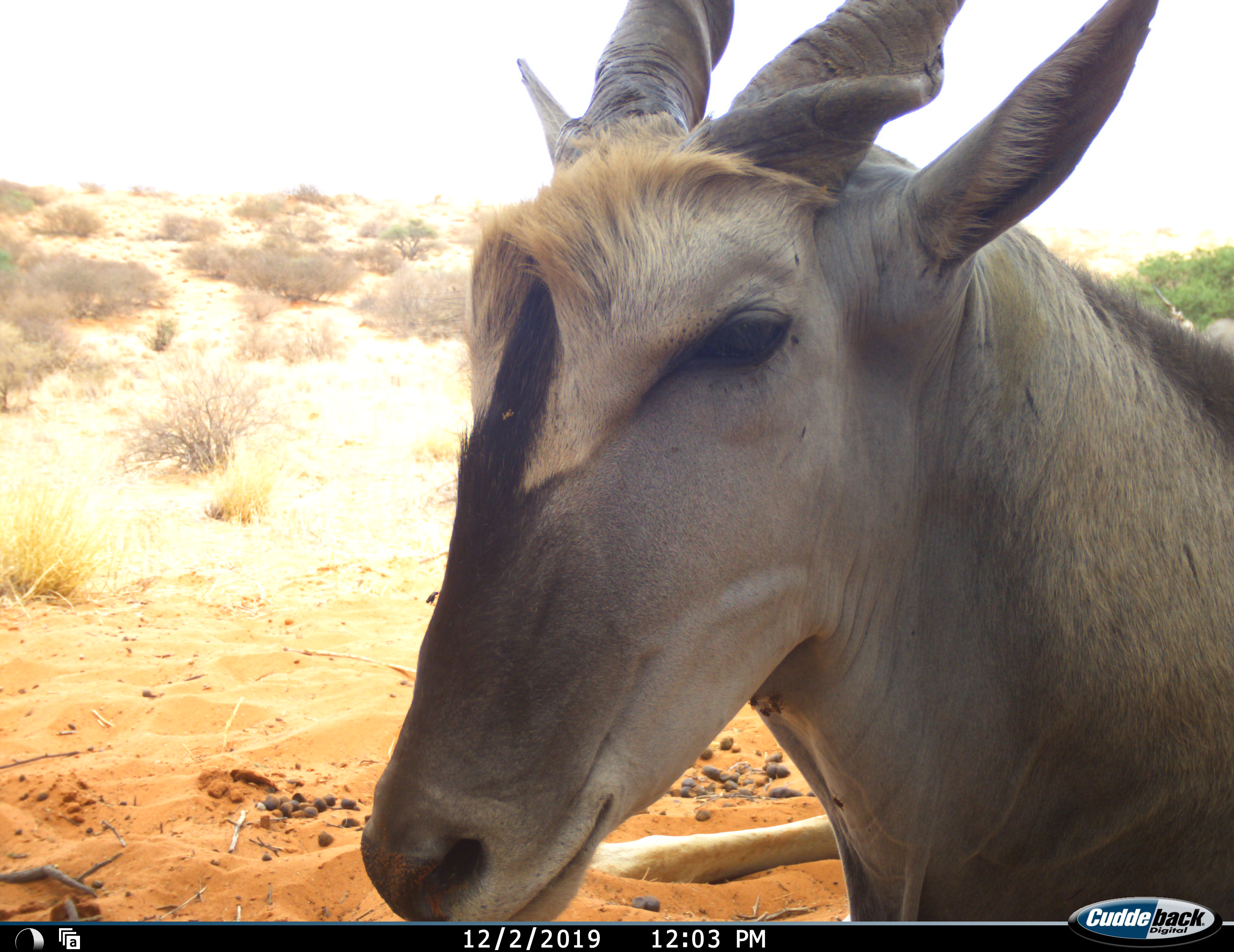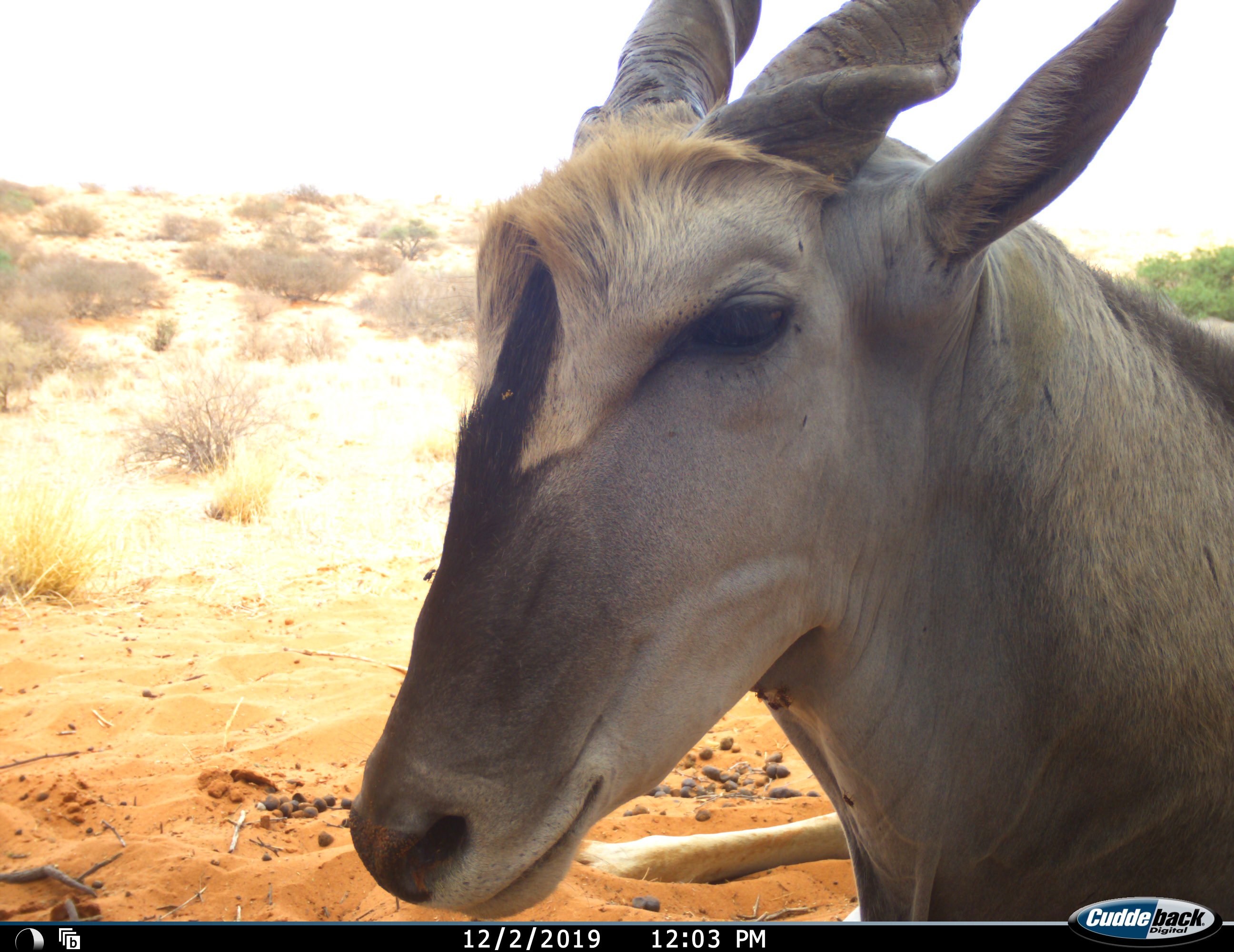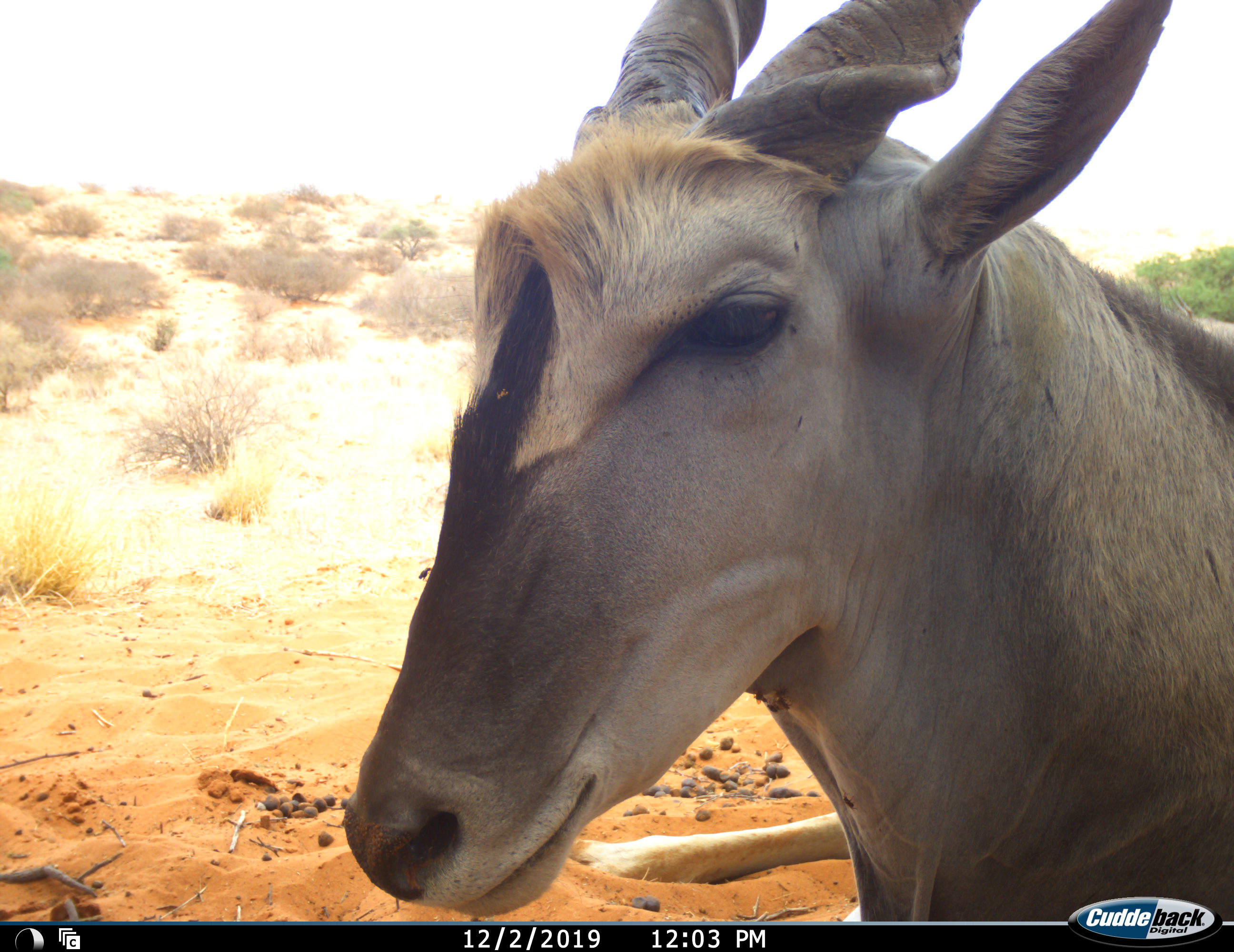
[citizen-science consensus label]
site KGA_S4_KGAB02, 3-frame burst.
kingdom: Animalia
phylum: Chordata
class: Mammalia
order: Artiodactyla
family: Bovidae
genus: Tragelaphus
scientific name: Tragelaphus oryx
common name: eland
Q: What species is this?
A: Eland (Tragelaphus oryx).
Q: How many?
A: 1.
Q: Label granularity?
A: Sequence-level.